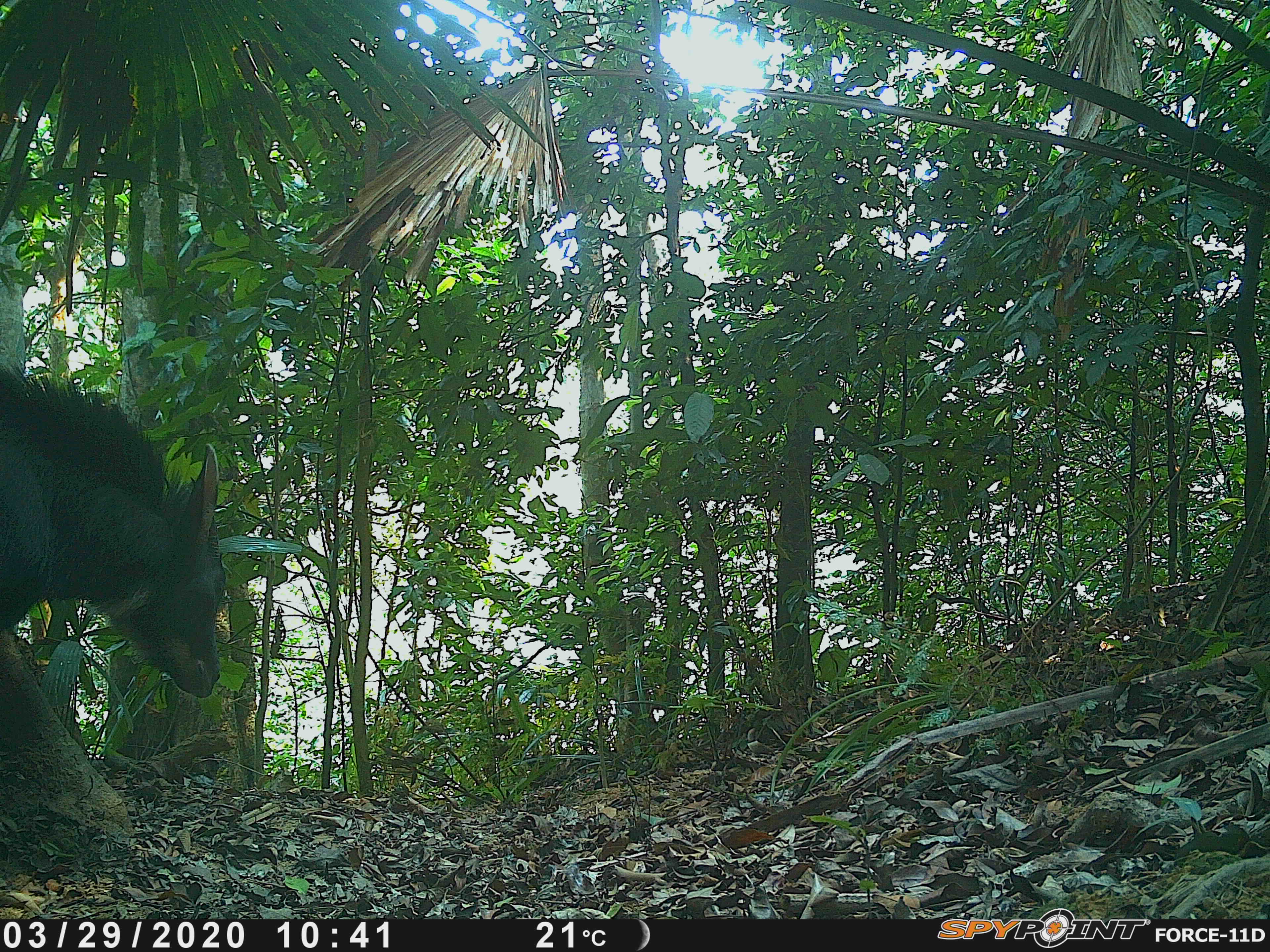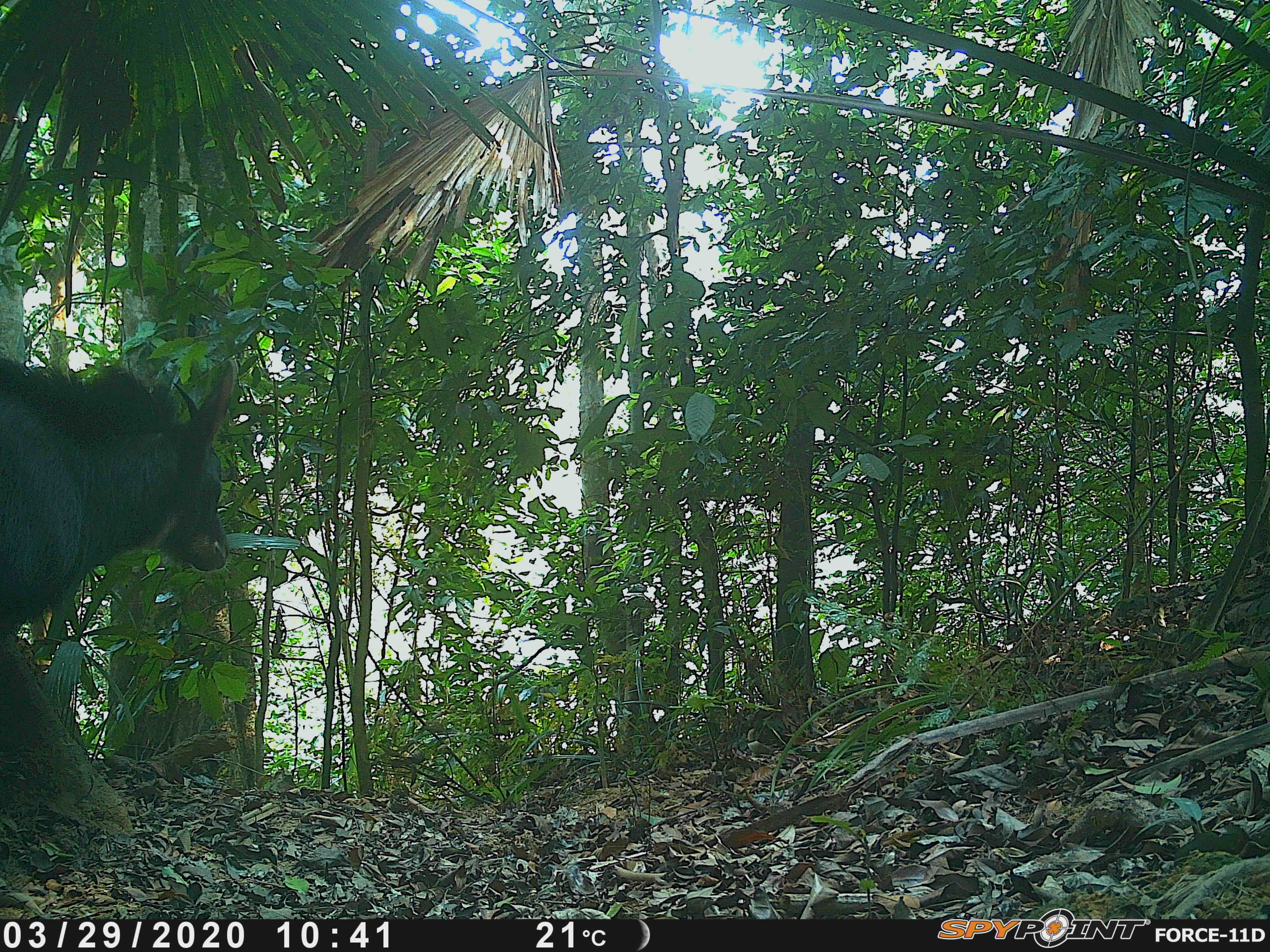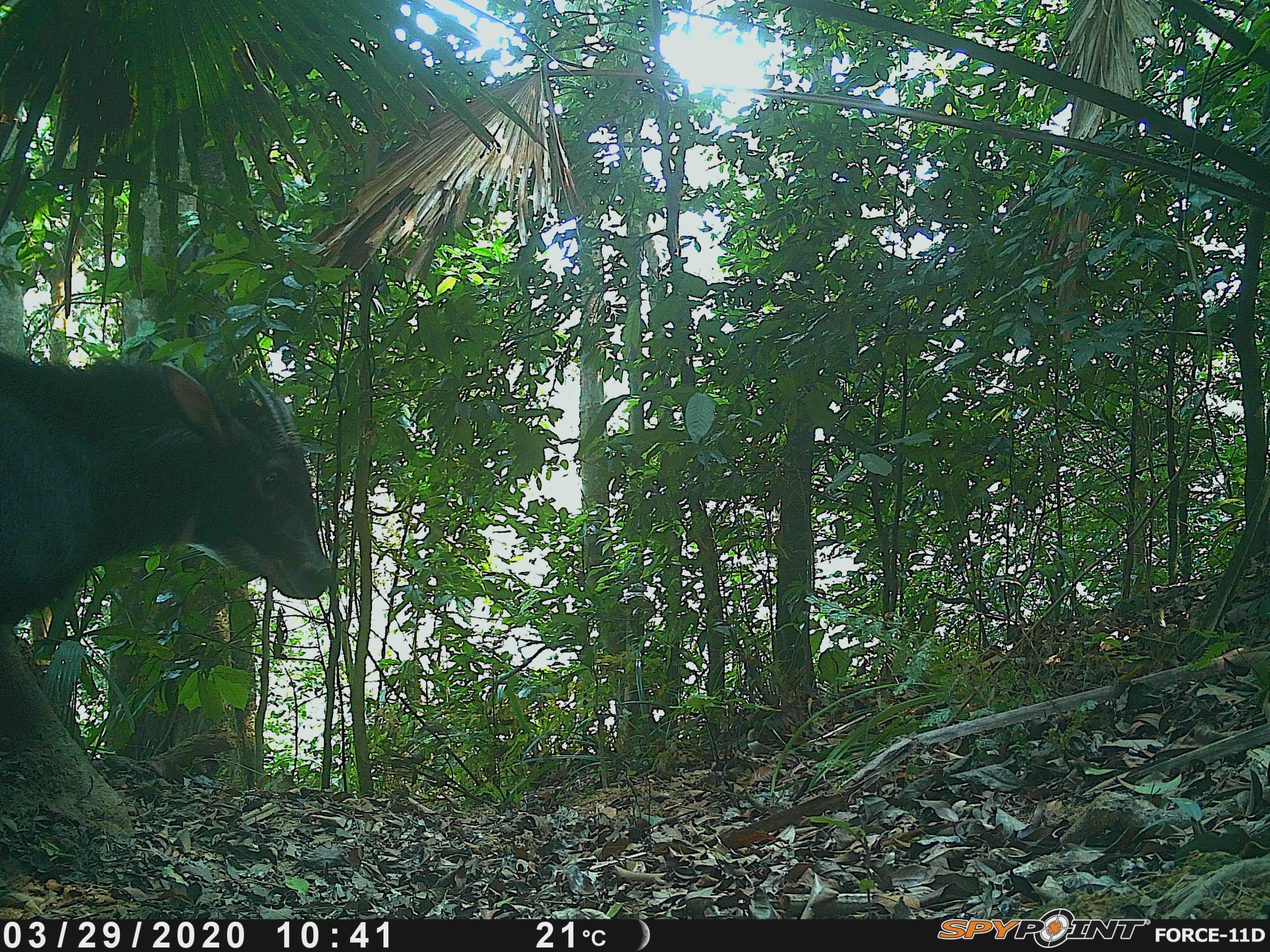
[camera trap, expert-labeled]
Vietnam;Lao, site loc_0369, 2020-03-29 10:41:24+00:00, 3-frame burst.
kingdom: Animalia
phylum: Chordata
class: Mammalia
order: Artiodactyla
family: Bovidae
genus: Capricornis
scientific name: Capricornis sumatraensis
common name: chinese serow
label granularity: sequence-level